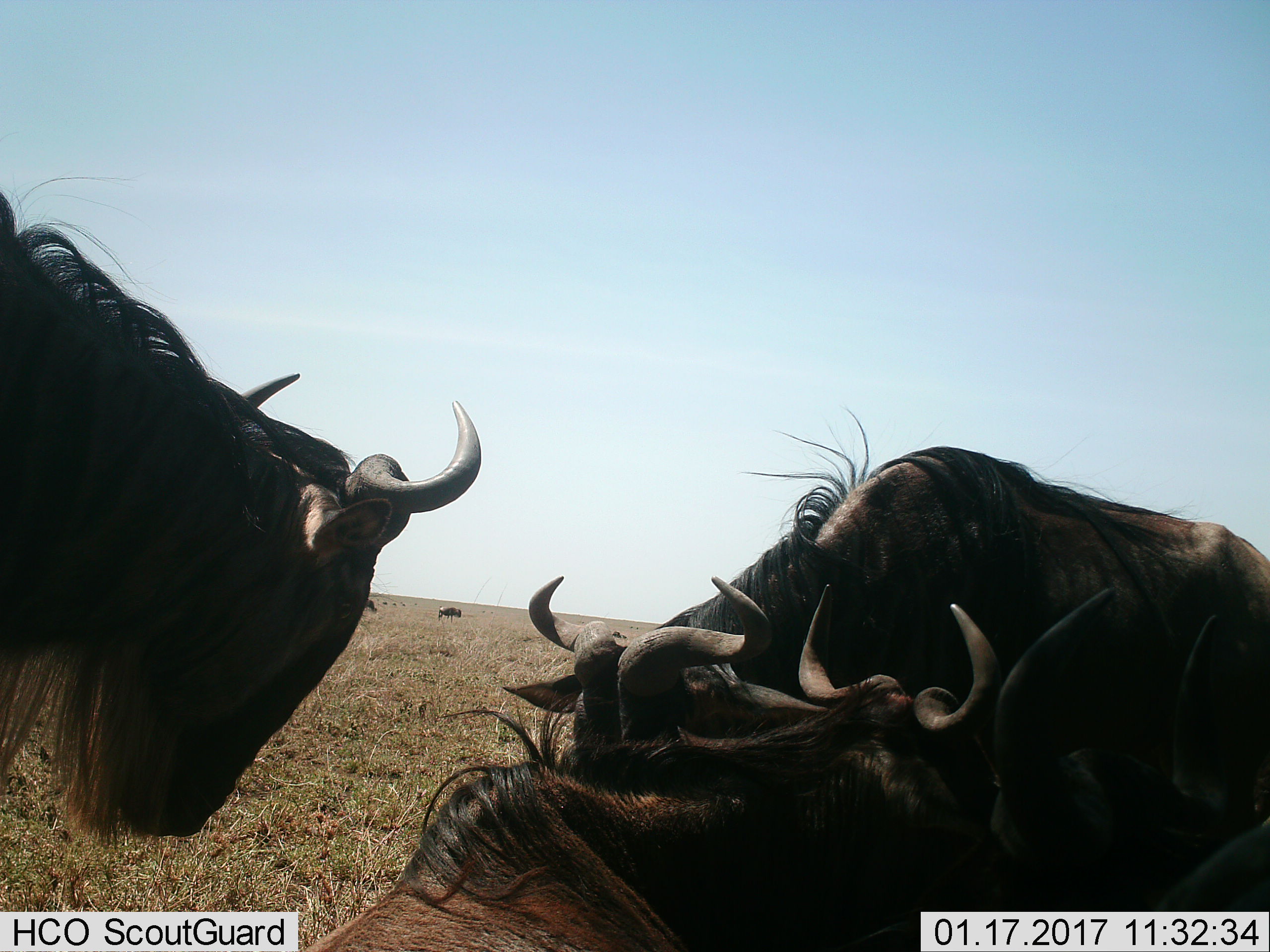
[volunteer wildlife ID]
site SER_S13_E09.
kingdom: Animalia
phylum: Chordata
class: Mammalia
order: Artiodactyla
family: Bovidae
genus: Connochaetes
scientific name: Connochaetes taurinus taurinus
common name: blue wildebeest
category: wildebeestblue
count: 7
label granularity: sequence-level